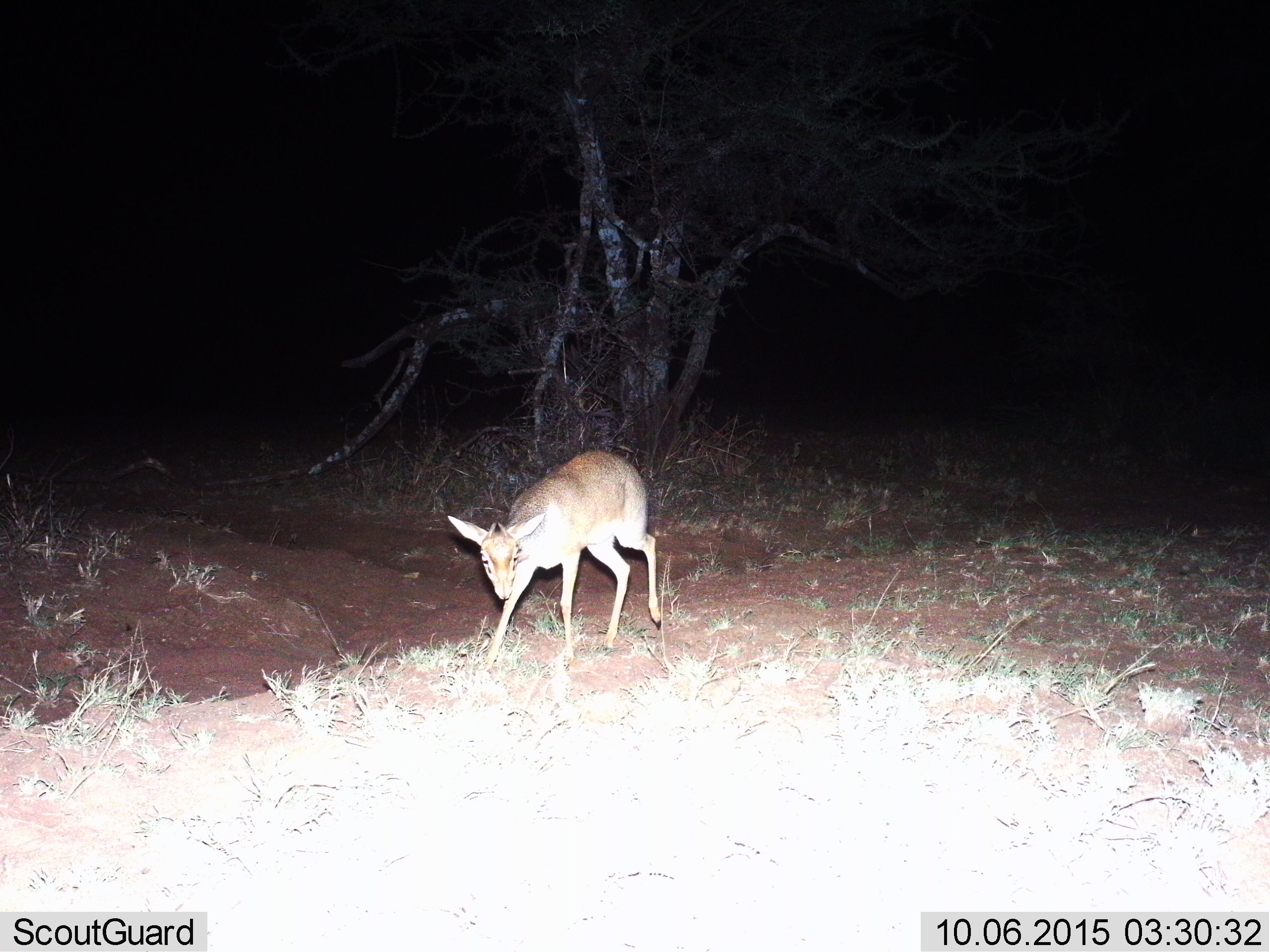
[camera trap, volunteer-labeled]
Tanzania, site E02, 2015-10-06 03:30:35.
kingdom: Animalia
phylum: Chordata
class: Mammalia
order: Artiodactyla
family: Bovidae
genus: Madoqua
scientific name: Madoqua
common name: dikdik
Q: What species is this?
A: Dikdik (Madoqua).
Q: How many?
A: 1.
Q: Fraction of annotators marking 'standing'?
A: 12%.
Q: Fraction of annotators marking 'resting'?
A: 0%.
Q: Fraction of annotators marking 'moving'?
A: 88%.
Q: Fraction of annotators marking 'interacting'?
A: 0%.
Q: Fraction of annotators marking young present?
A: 0%.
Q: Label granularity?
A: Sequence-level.